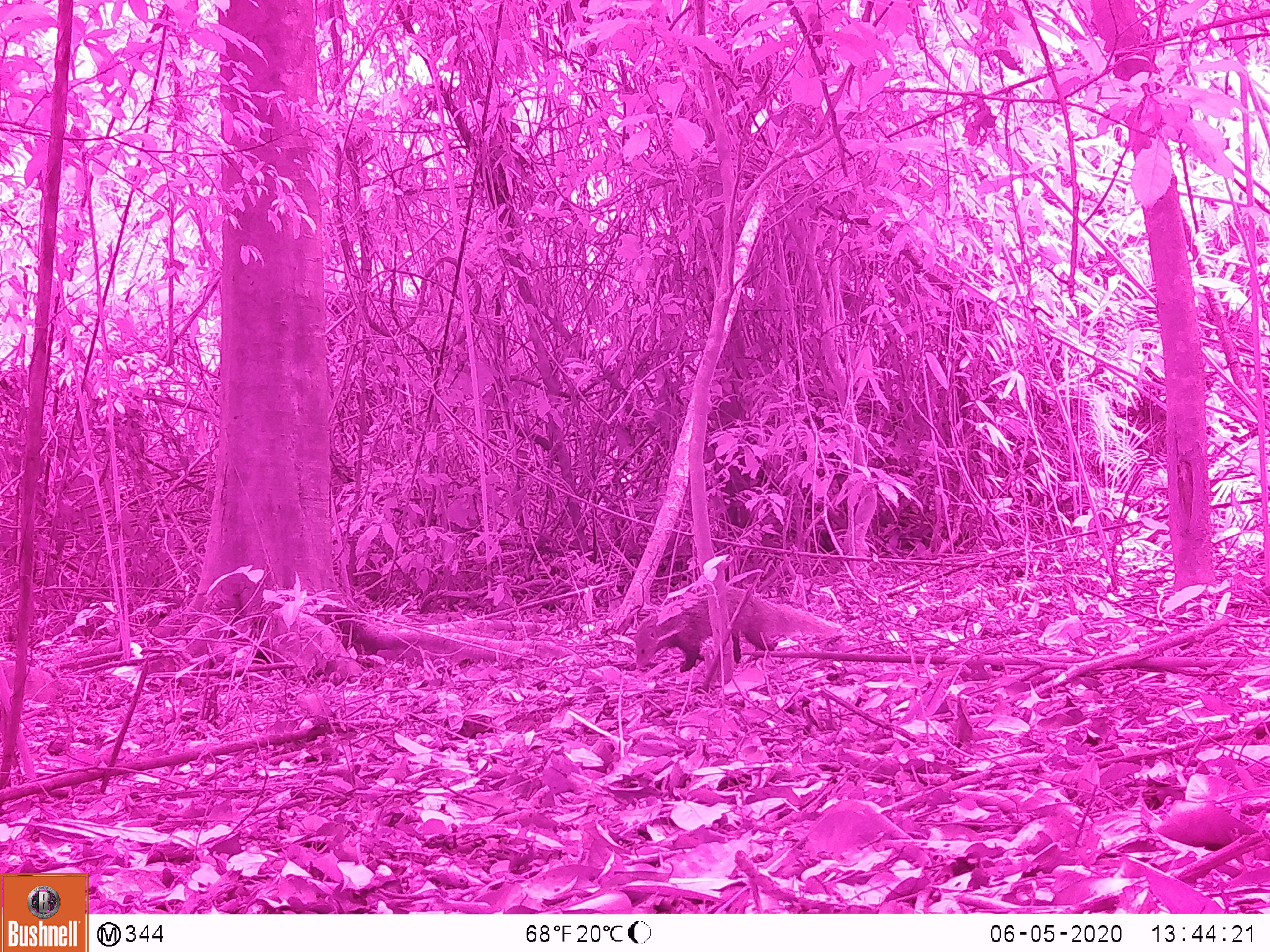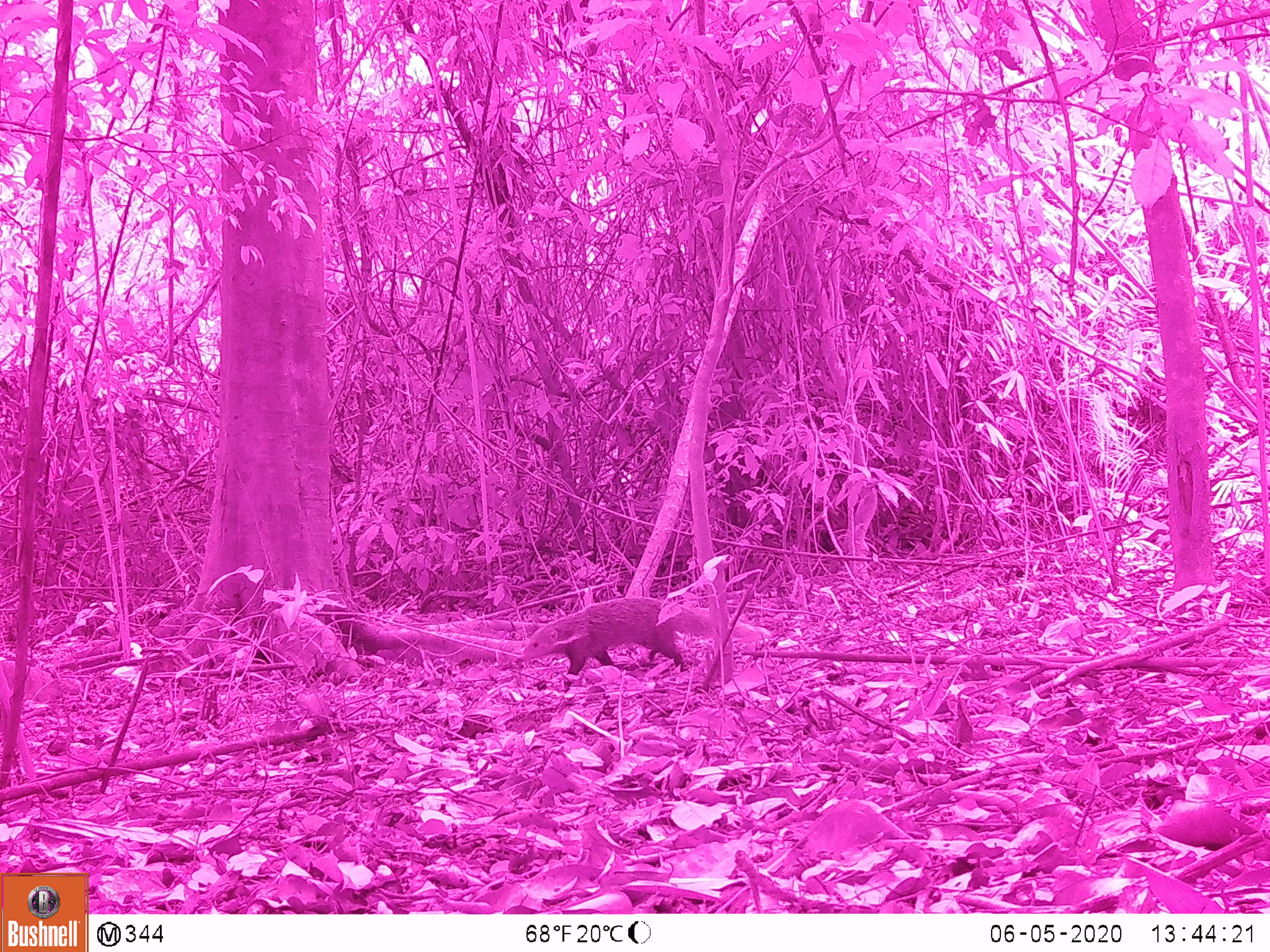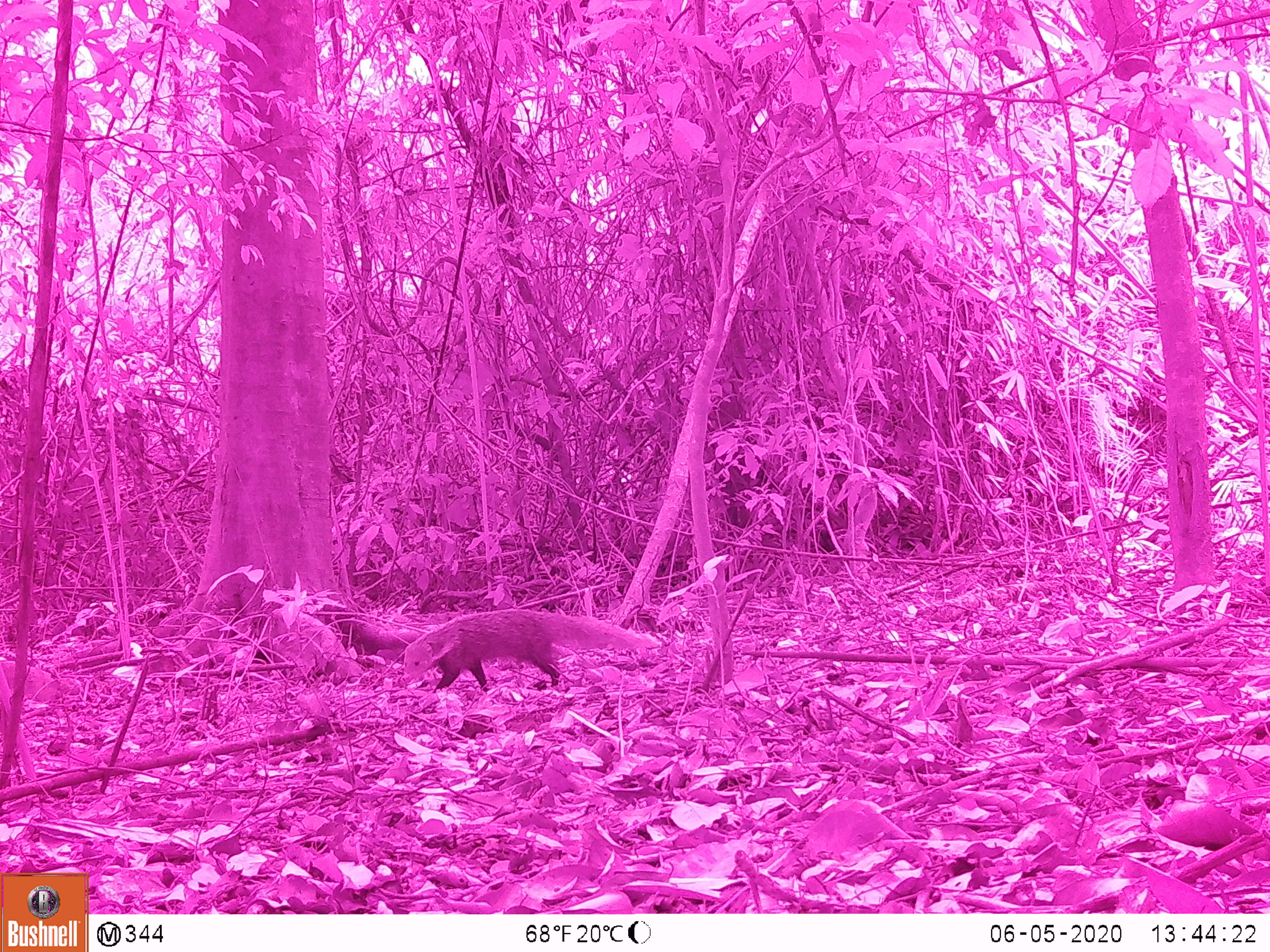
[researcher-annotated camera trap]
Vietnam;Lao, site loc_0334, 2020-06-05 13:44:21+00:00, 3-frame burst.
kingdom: Animalia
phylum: Chordata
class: Mammalia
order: Carnivora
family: Herpestidae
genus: Urva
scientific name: Urva urva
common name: crab-eating mongoose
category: crab eating mongoose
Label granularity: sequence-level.